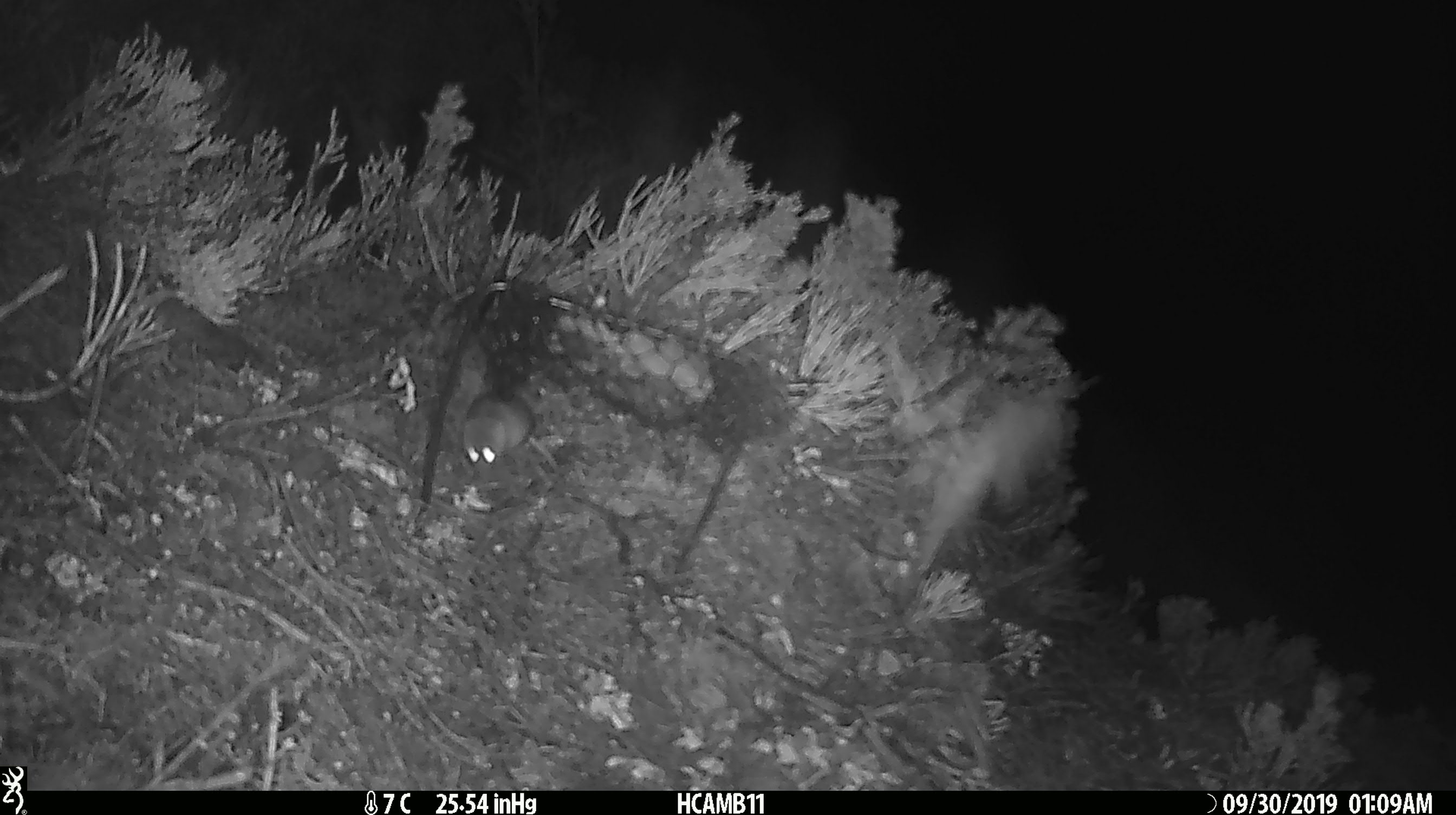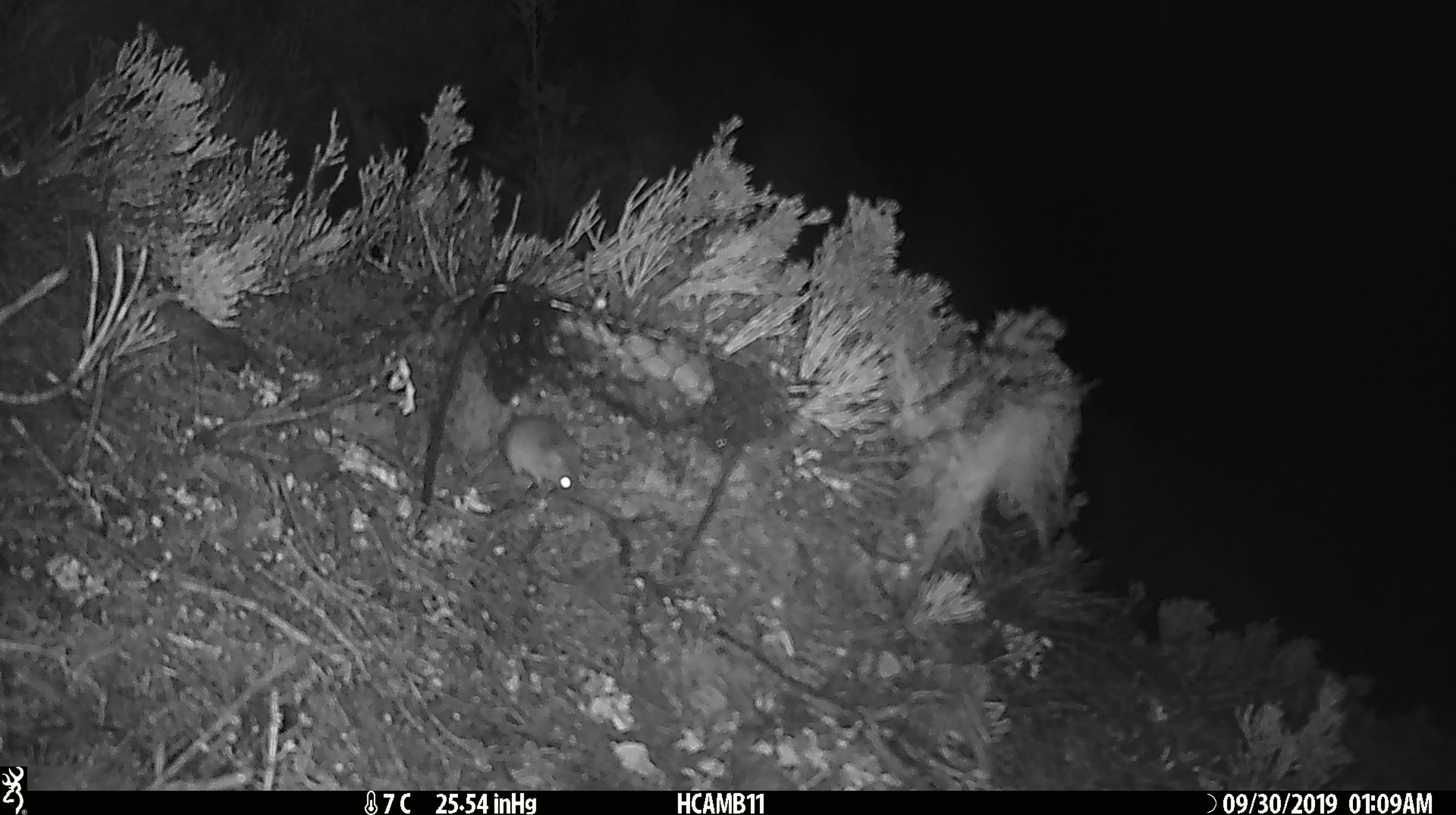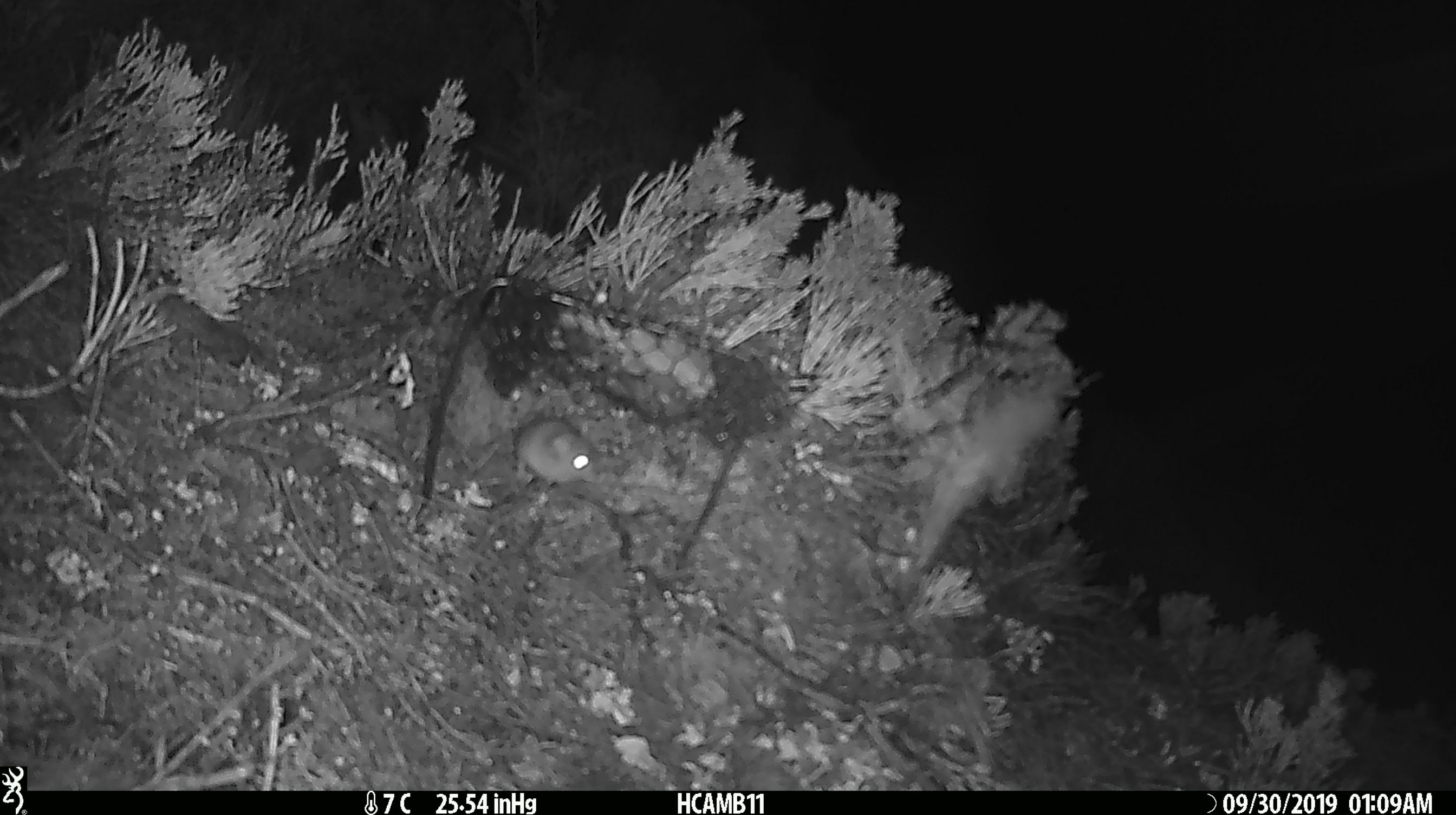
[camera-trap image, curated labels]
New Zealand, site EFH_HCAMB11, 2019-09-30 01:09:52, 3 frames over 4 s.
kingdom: Animalia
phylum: Chordata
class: Mammalia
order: Rodentia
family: Muridae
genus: Mus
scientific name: Mus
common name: mouse